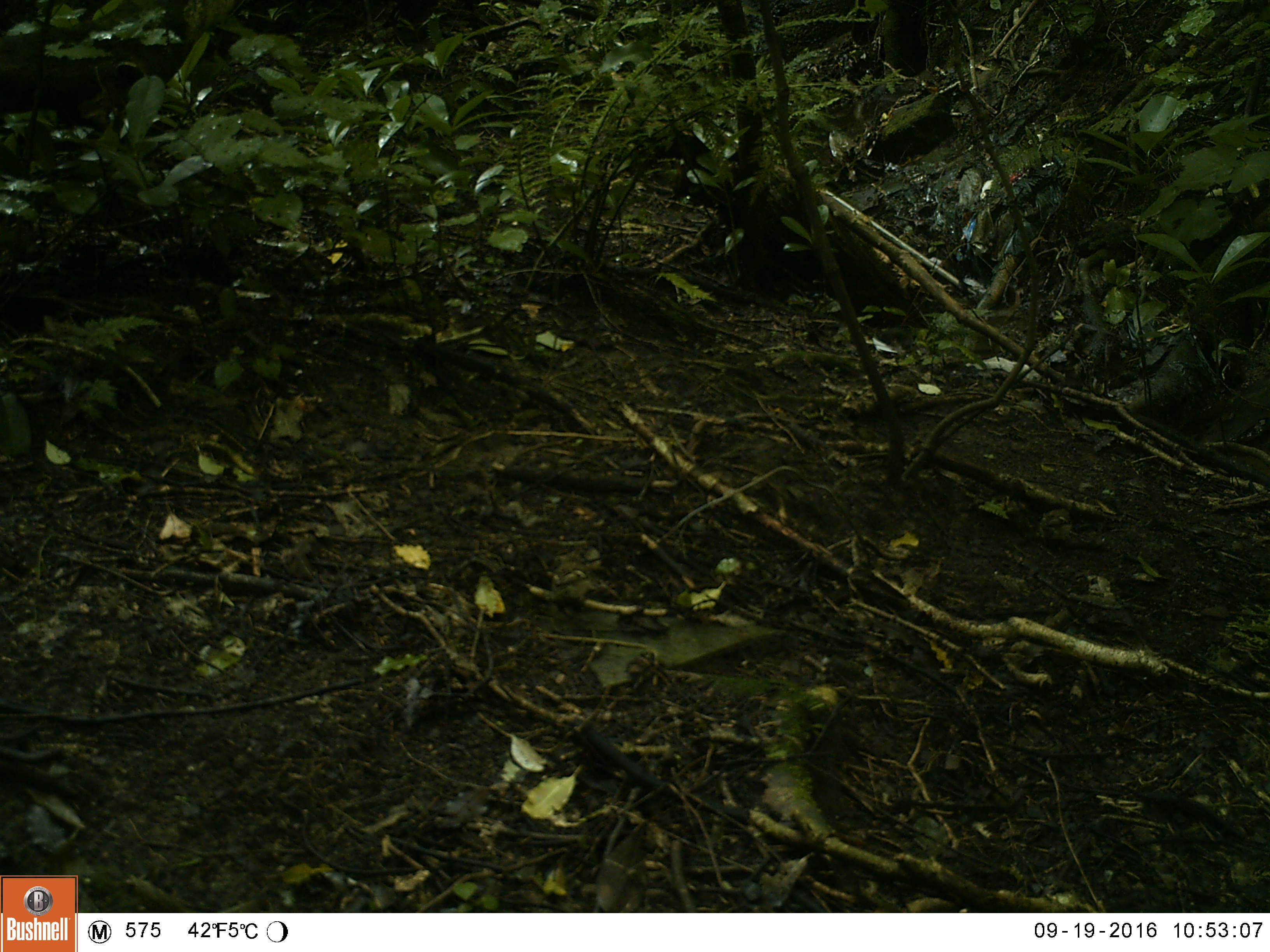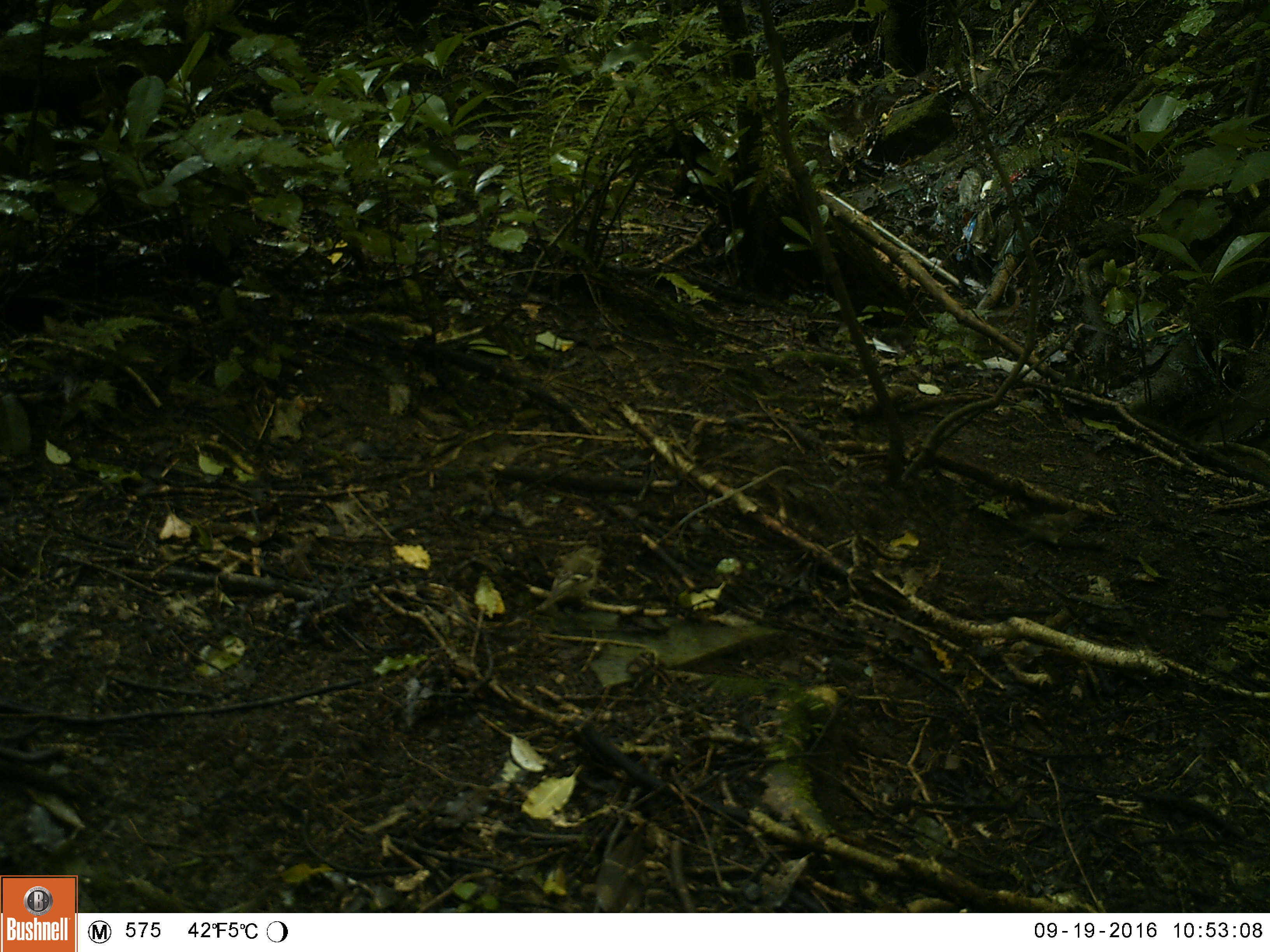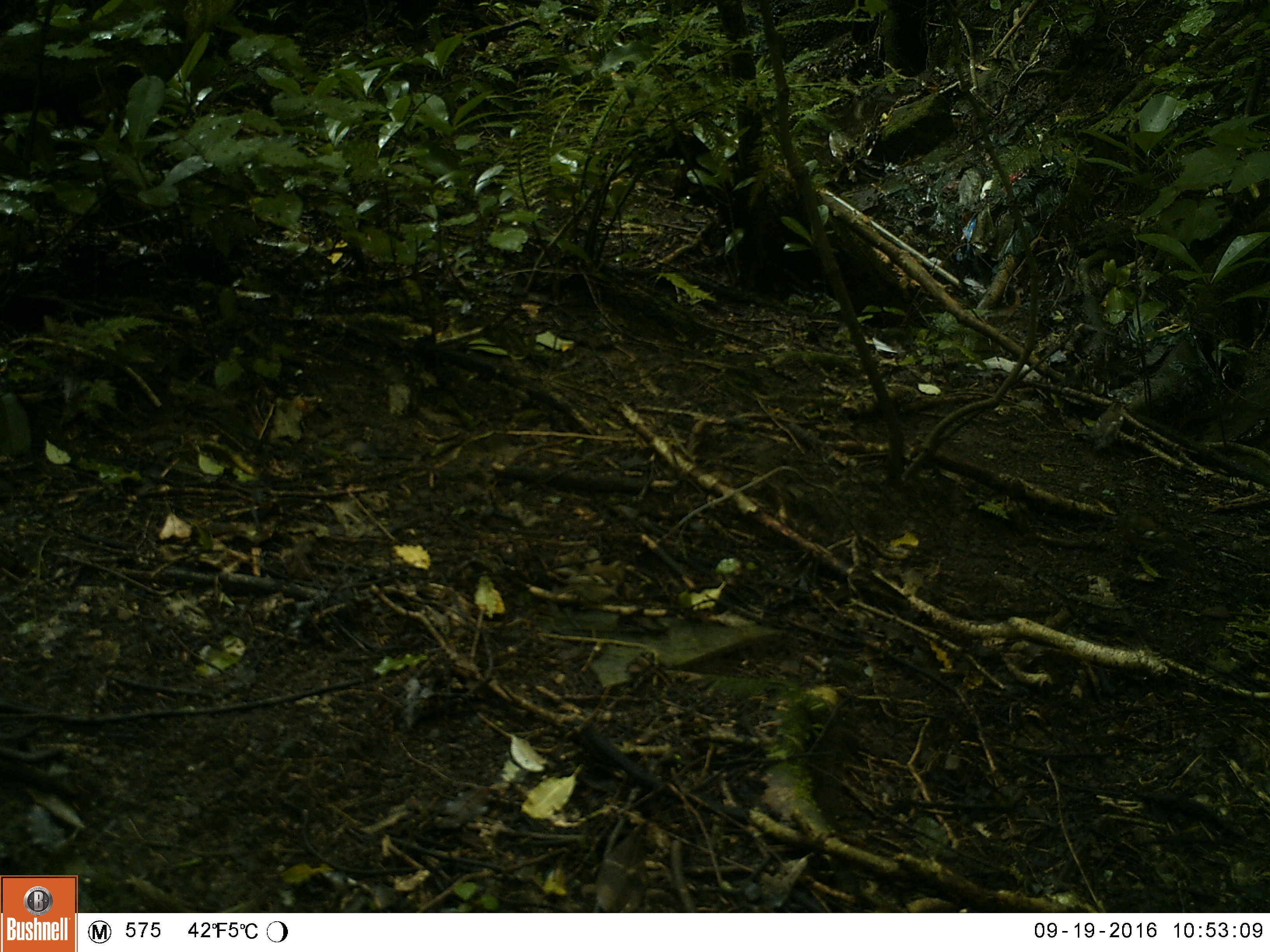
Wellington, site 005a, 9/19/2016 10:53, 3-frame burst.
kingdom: Animalia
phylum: Chordata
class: Aves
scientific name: Aves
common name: bird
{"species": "bird (Aves)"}